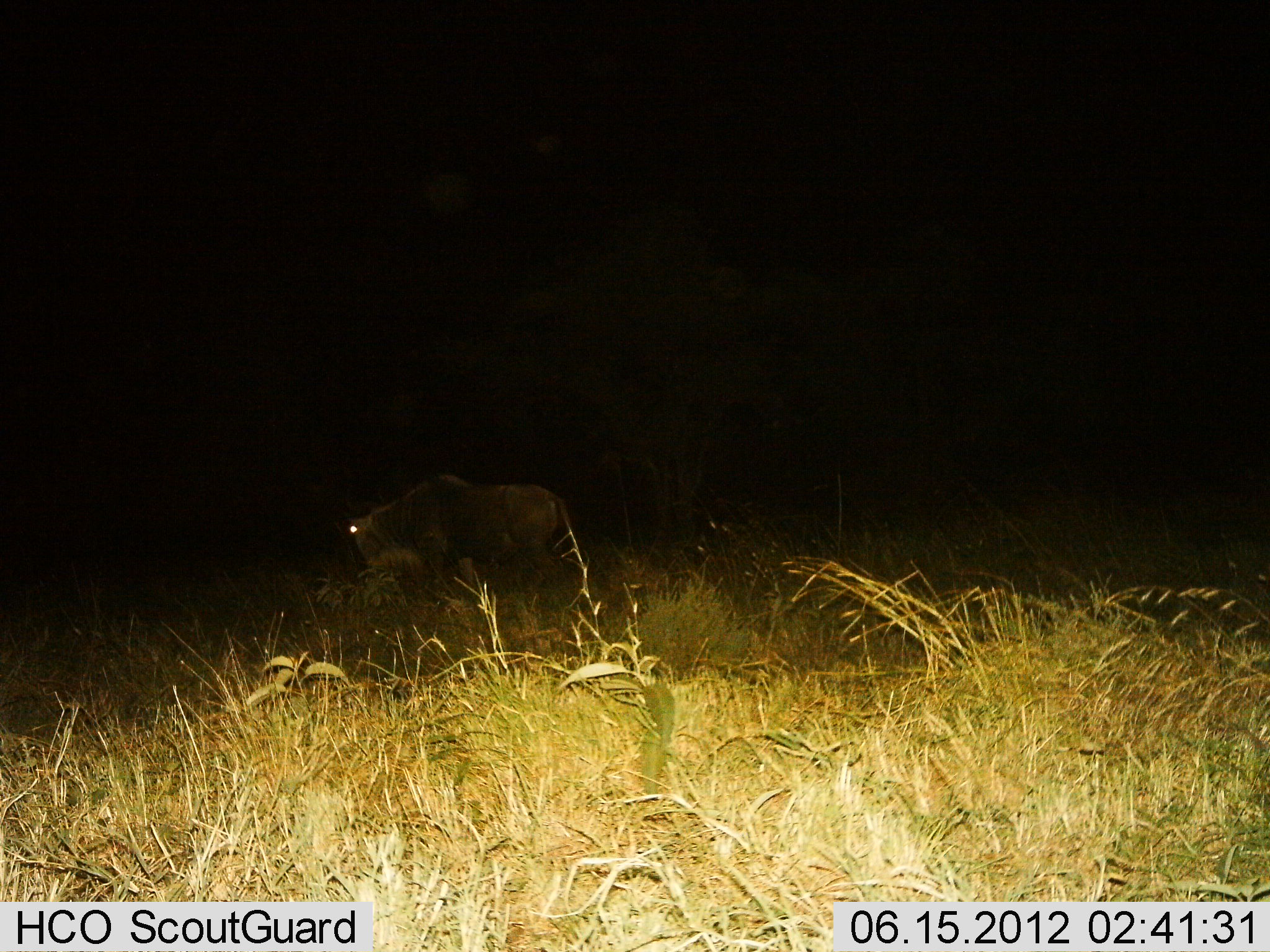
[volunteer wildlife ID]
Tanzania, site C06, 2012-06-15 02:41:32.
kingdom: Animalia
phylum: Chordata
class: Mammalia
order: Artiodactyla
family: Bovidae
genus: Connochaetes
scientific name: Connochaetes taurinus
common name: blue wildebeest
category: wildebeest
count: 1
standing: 30%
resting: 0%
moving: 60%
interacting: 0%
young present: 0%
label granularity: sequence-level